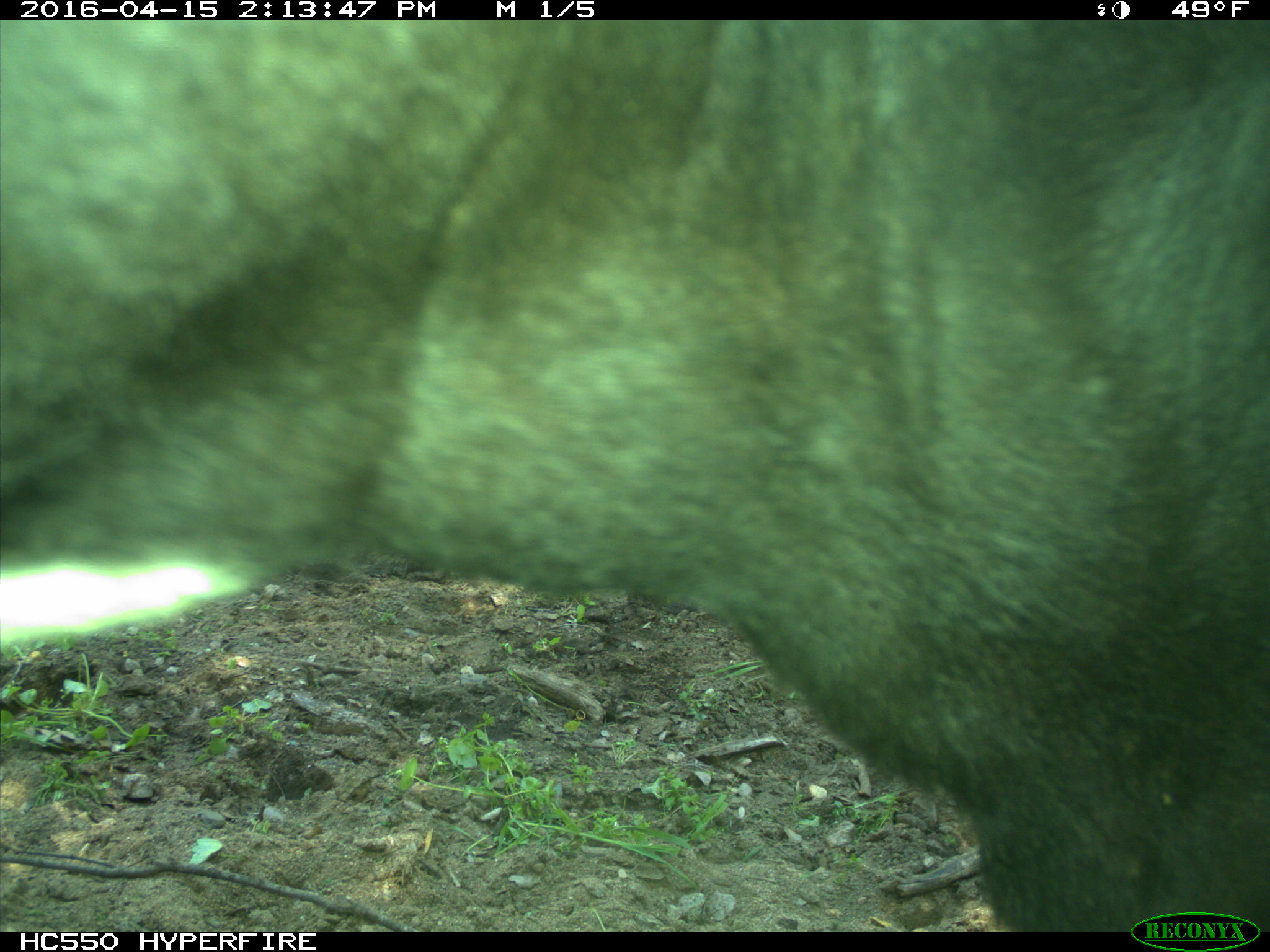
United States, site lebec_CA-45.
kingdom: Animalia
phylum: Chordata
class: Mammalia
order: Artiodactyla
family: Bovidae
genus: Bos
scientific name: Bos taurus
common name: domestic cow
Bos taurus (domestic cow).